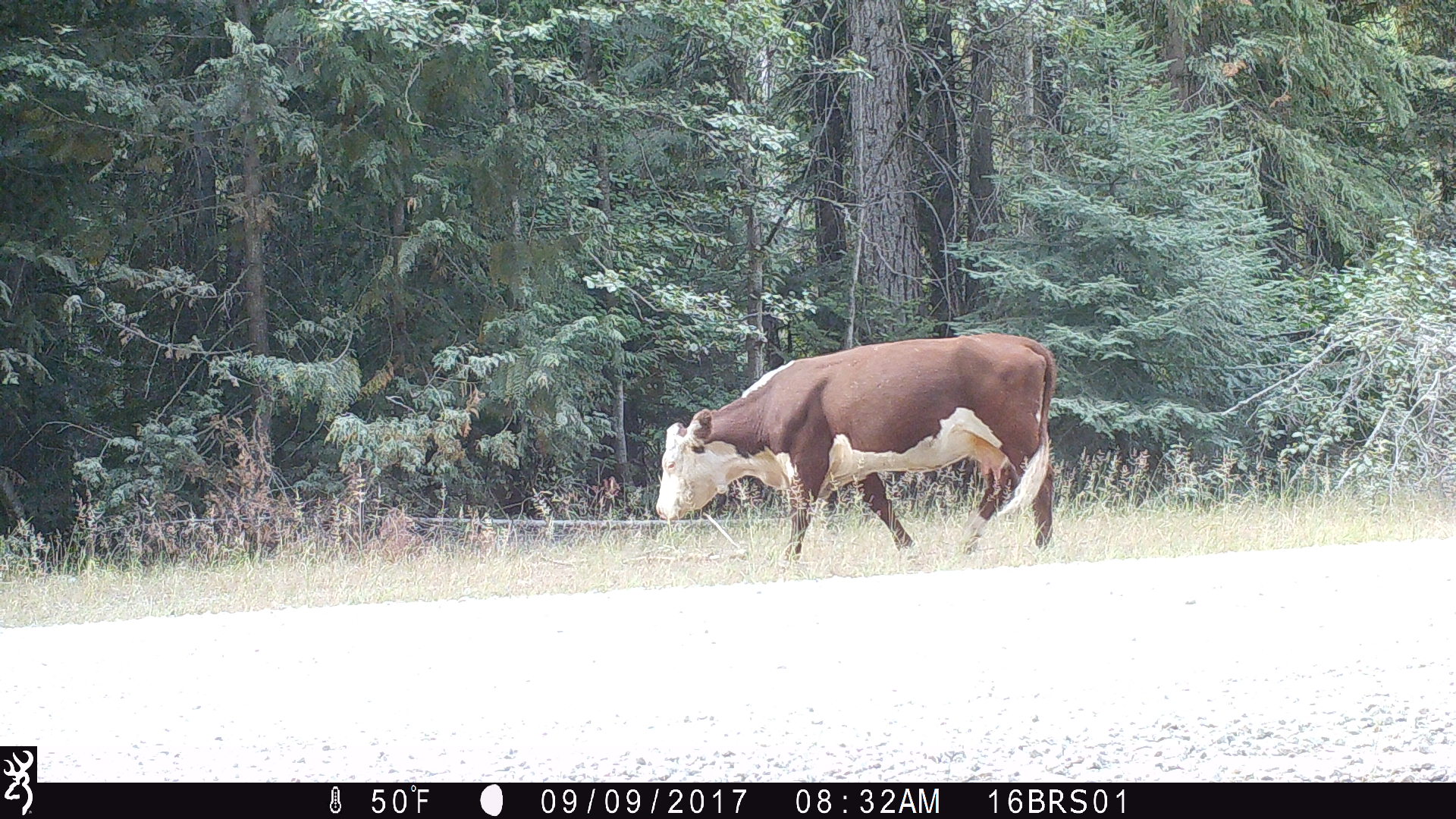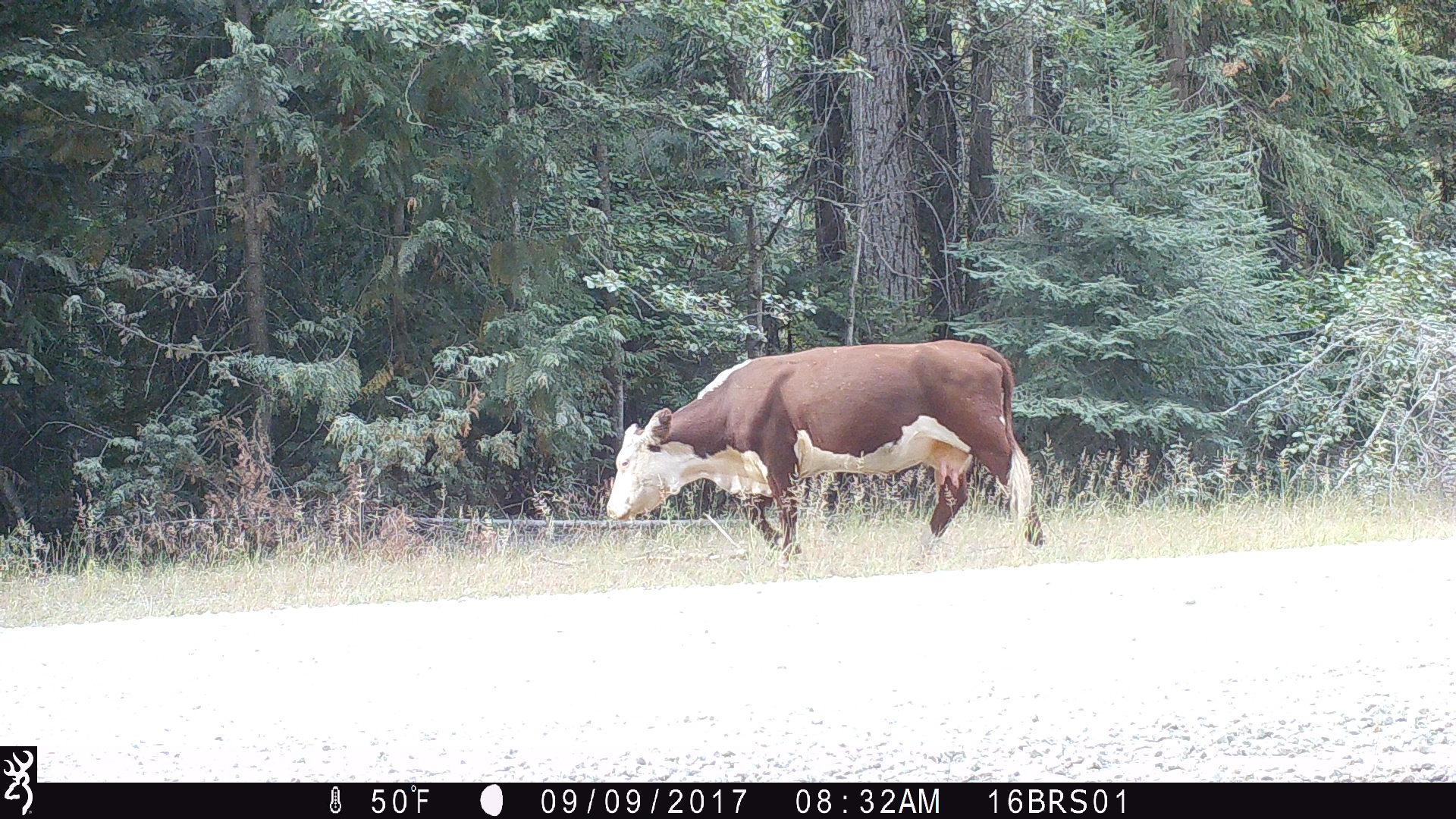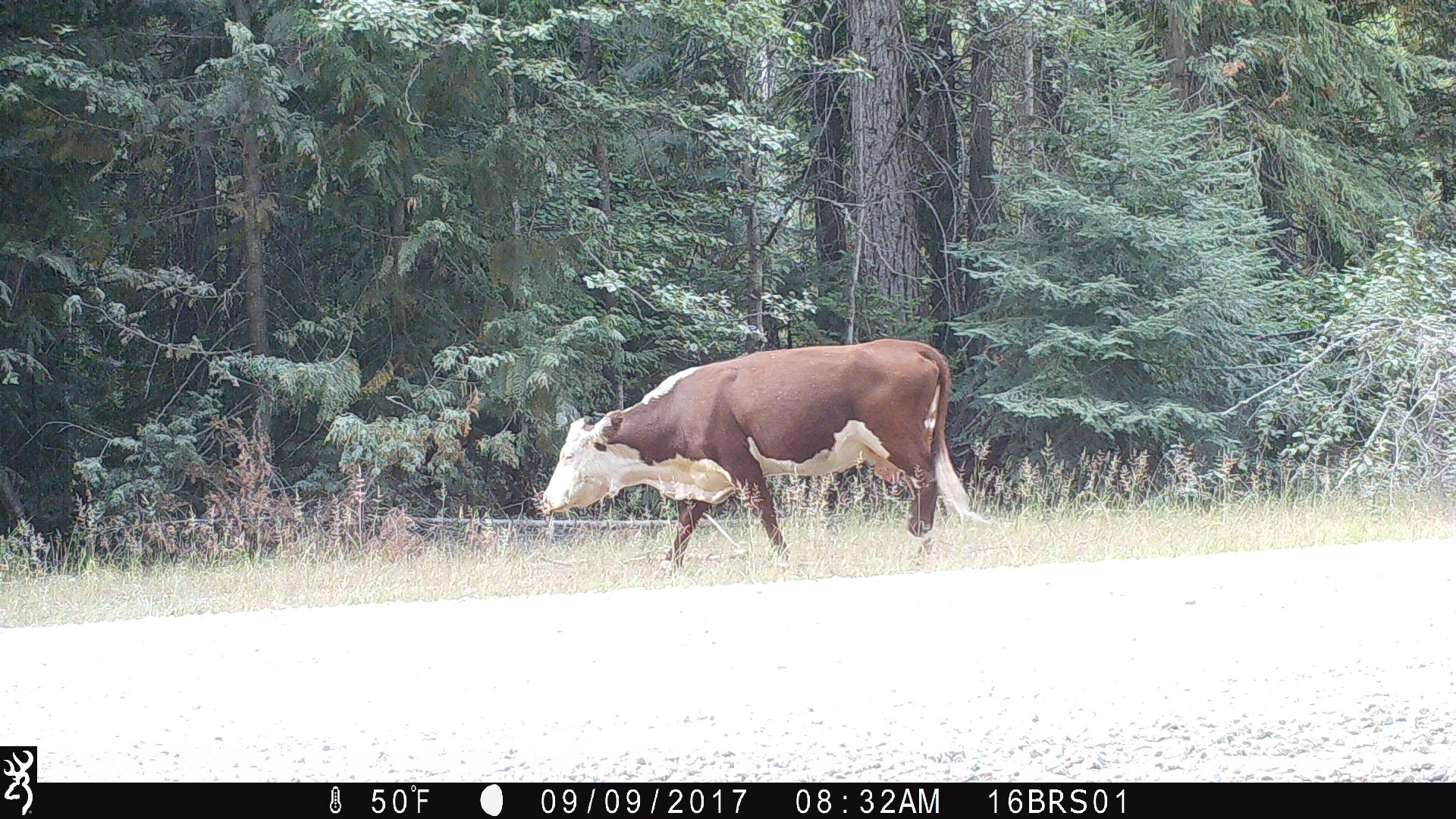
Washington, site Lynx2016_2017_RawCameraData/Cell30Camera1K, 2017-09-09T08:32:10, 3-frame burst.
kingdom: Animalia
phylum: Chordata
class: Mammalia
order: Artiodactyla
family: Bovidae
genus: Bos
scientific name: Bos taurus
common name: domestic cattle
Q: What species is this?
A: Domestic cattle (Bos taurus).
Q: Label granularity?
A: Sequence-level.